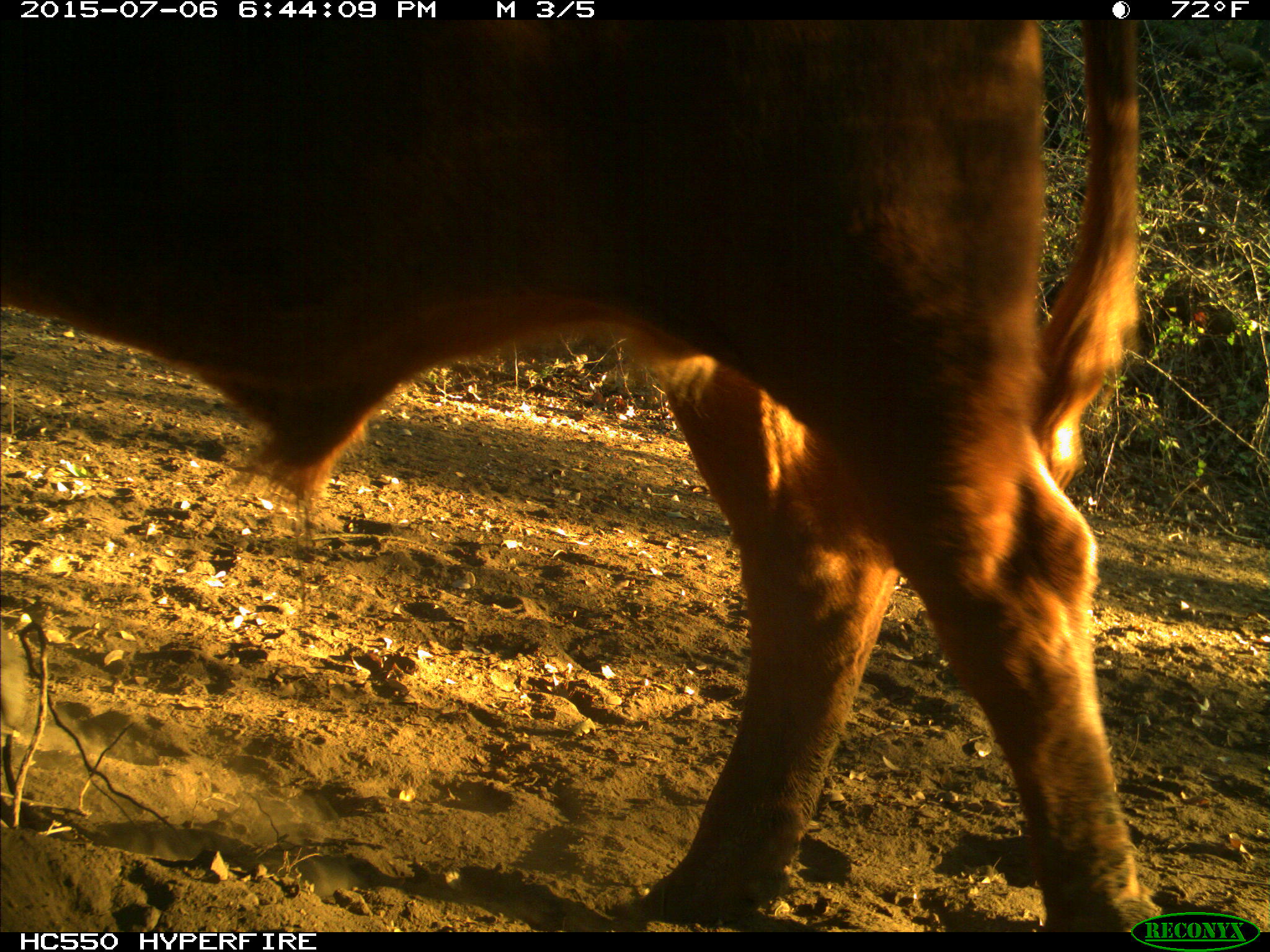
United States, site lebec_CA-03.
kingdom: Animalia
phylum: Chordata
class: Mammalia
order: Artiodactyla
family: Bovidae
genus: Bos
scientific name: Bos taurus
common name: domestic cow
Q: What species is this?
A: Bos taurus (domestic cow).